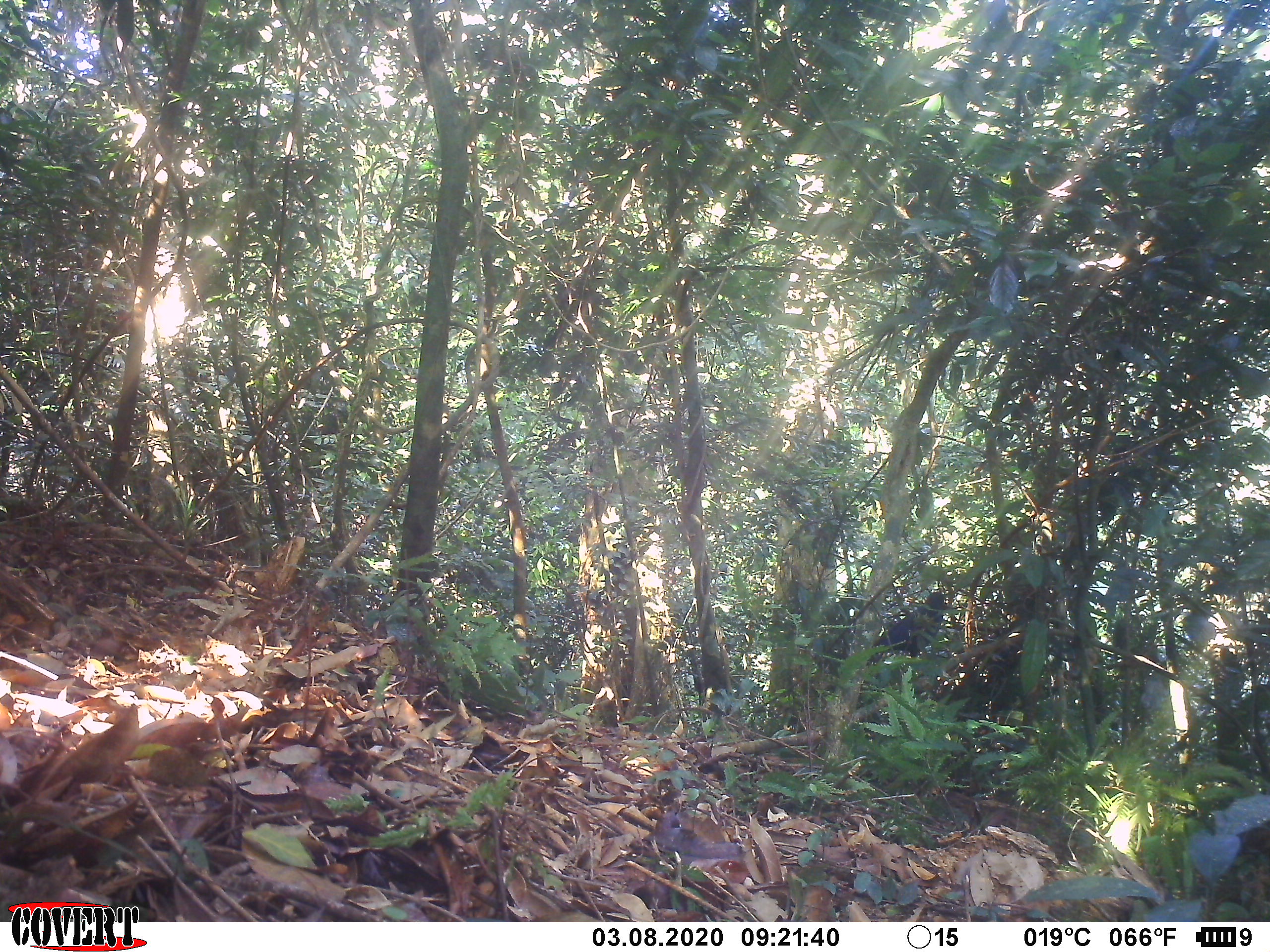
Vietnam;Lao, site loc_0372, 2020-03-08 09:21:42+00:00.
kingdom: Animalia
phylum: Chordata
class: Aves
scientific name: Aves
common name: bird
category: unidentified bird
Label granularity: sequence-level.